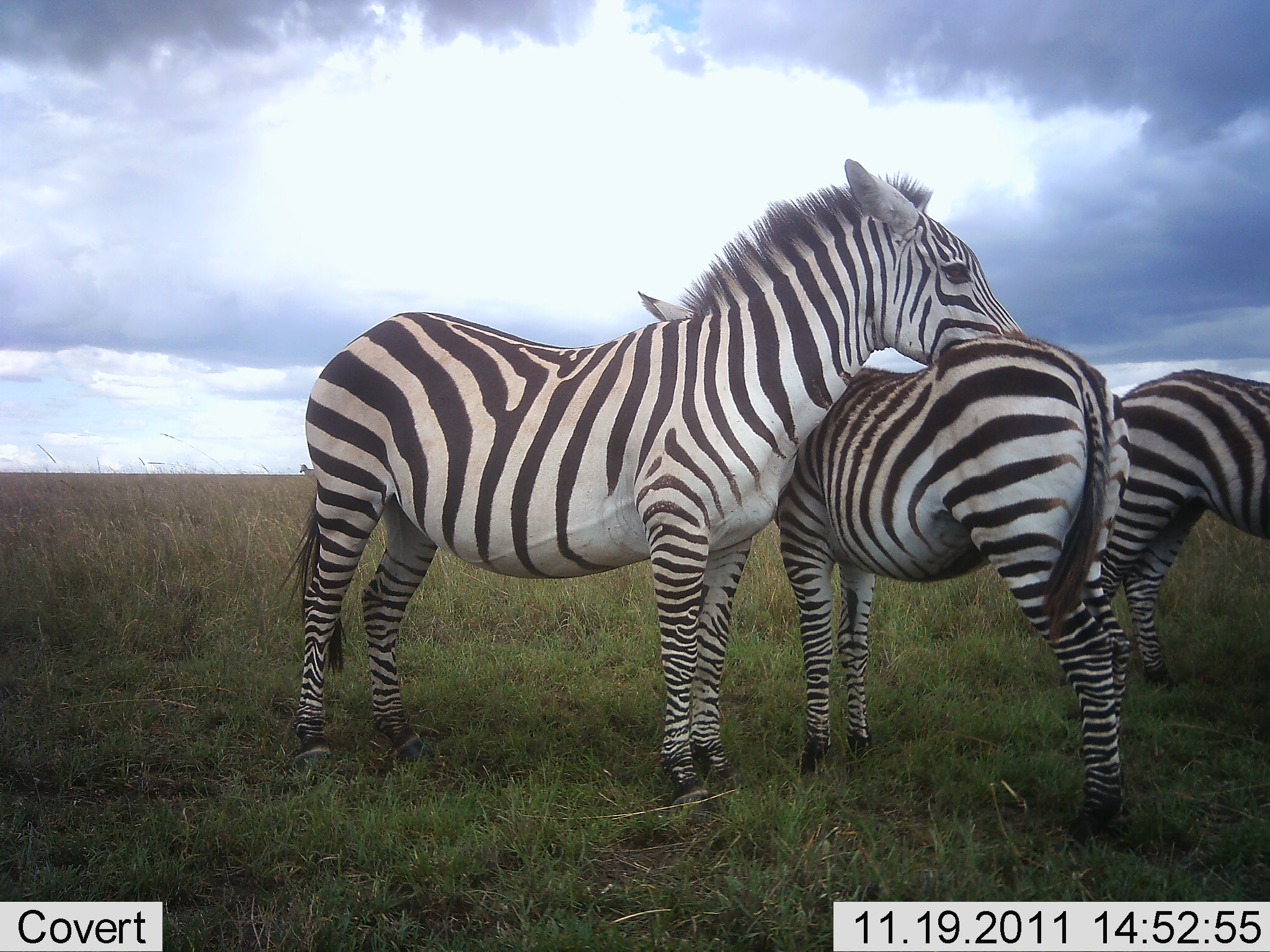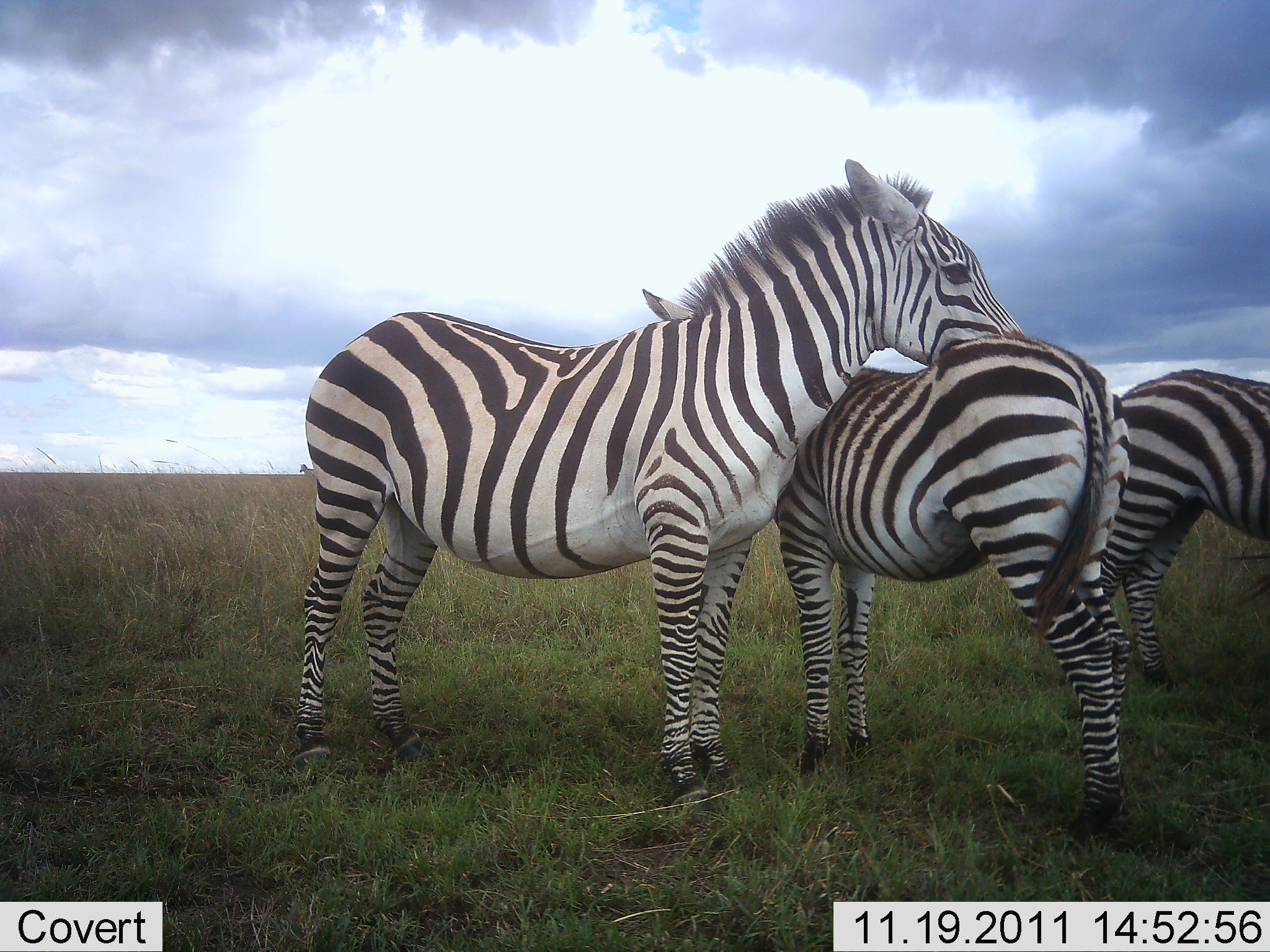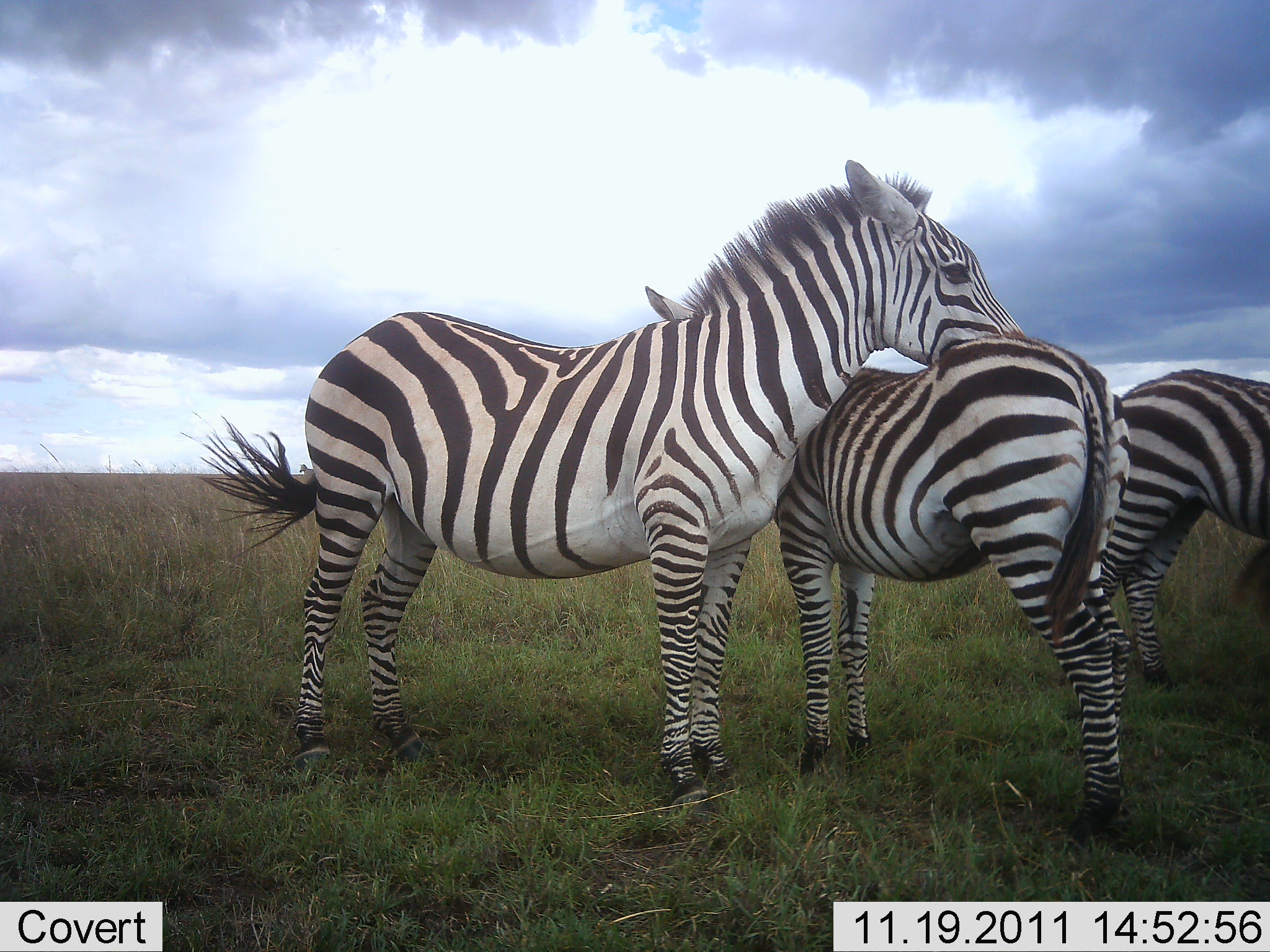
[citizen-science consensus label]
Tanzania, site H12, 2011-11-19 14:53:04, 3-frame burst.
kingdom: Animalia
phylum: Chordata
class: Mammalia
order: Perissodactyla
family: Equidae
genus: Equus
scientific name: Equus quagga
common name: plains zebra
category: zebra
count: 3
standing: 75%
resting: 25%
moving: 0%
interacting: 50%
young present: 8%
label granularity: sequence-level